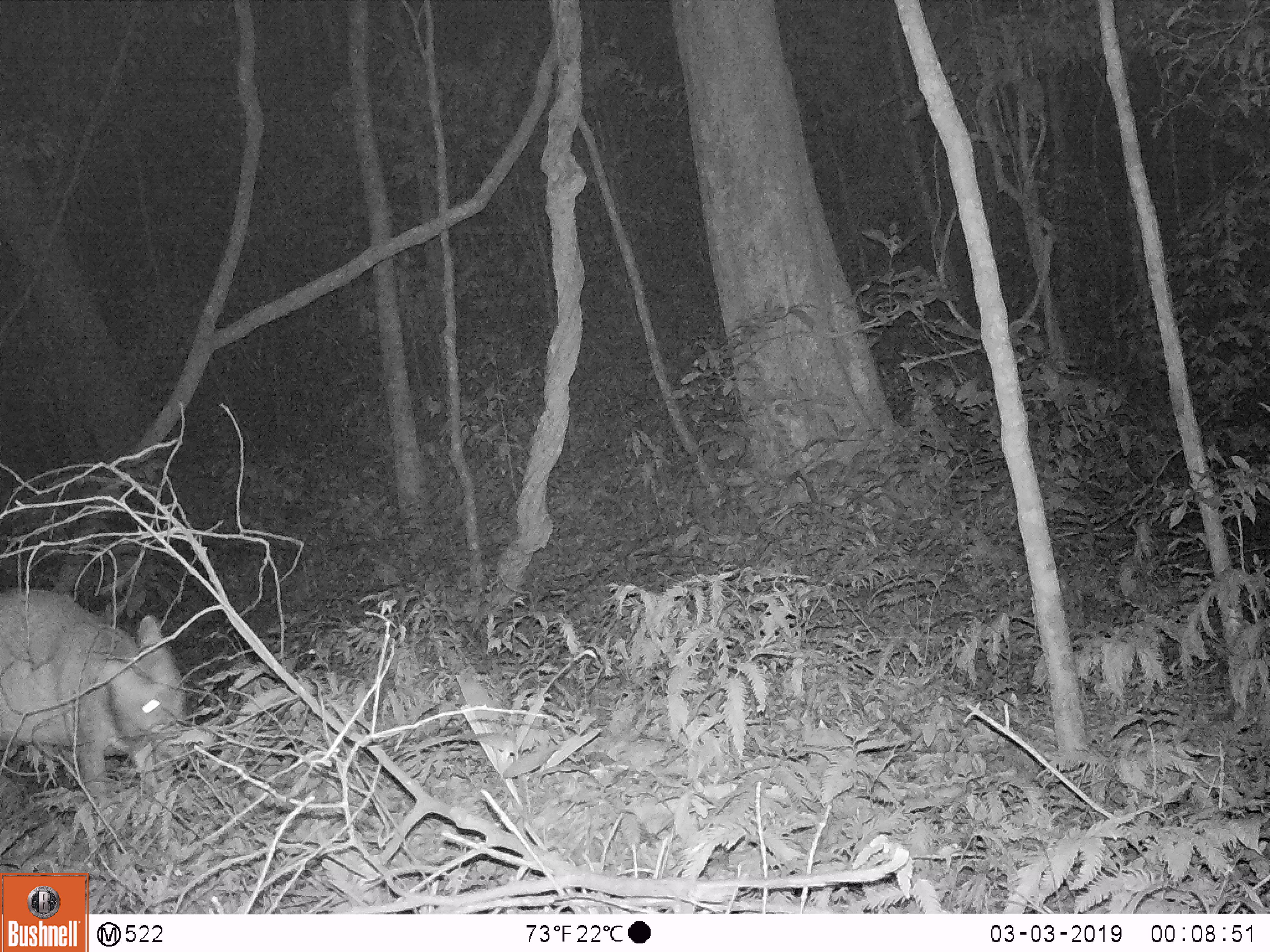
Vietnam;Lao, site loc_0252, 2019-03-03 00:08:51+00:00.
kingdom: Animalia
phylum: Chordata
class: Mammalia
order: Artiodactyla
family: Cervidae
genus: Muntiacus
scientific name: Muntiacus rooseveltorum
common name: roosevelt's muntjac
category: roosevelts muntjac group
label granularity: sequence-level